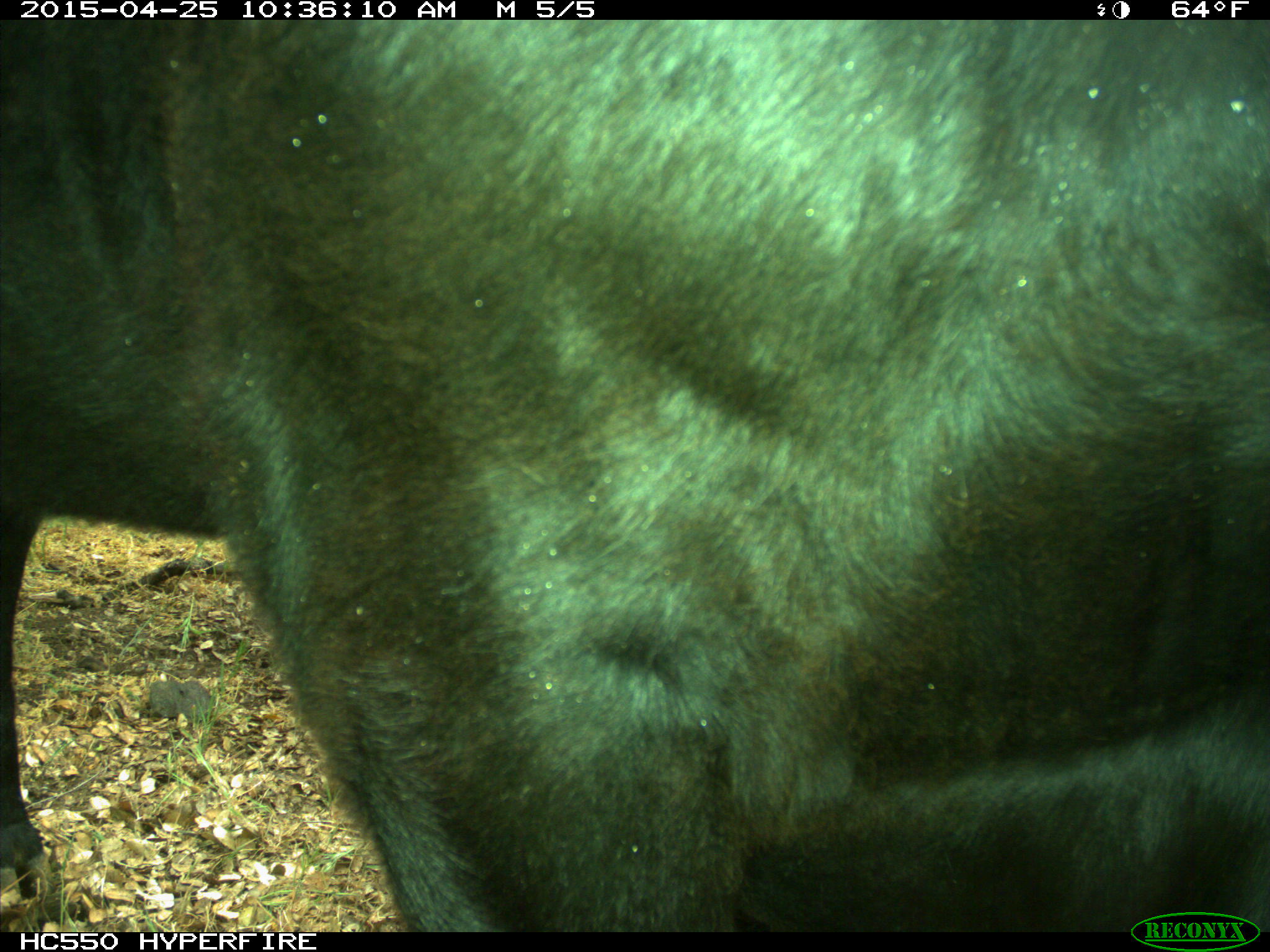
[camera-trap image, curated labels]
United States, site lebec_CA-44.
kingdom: Animalia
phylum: Chordata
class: Mammalia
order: Artiodactyla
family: Suidae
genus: Sus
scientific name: Sus scrofa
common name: wild boar